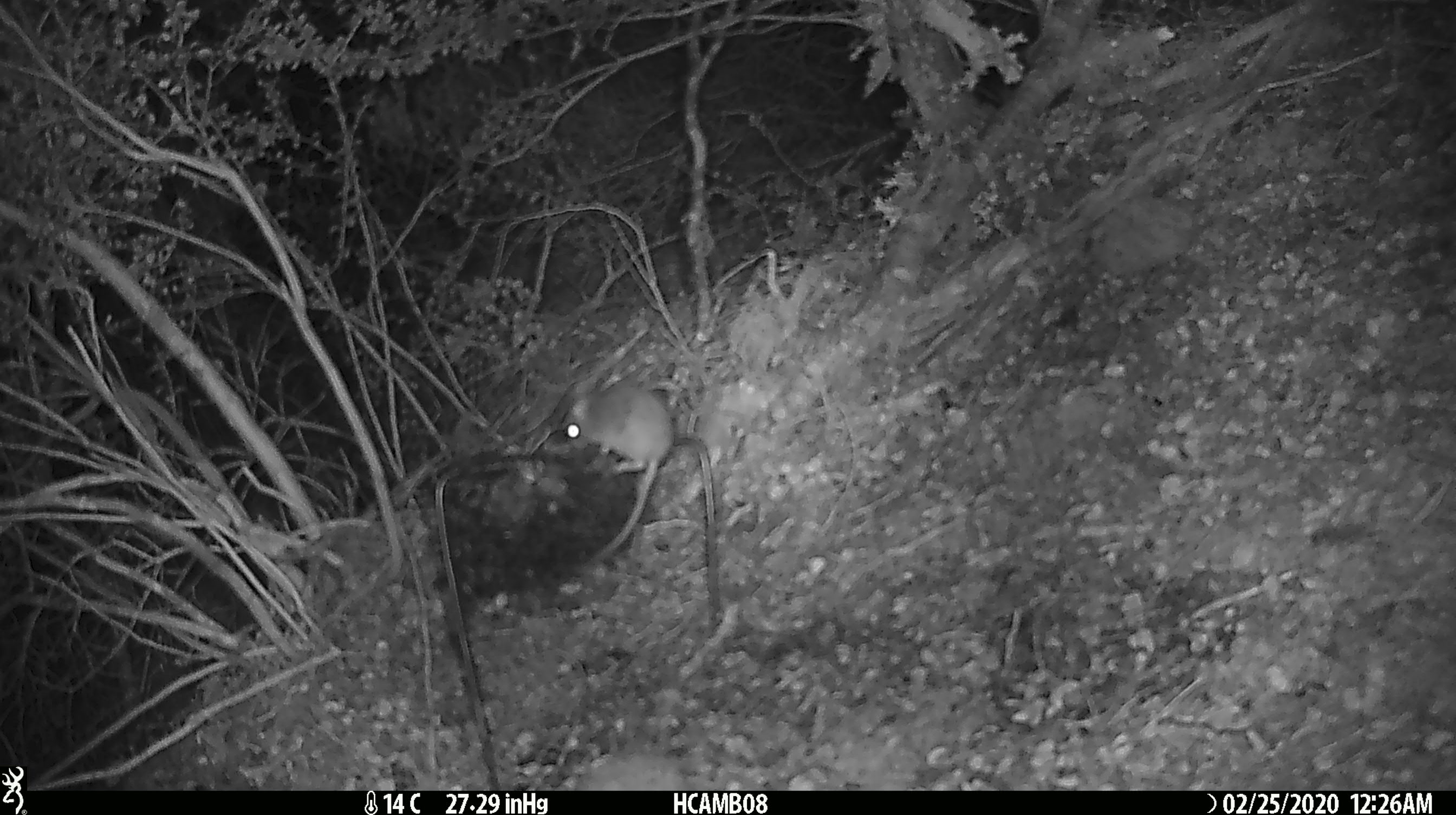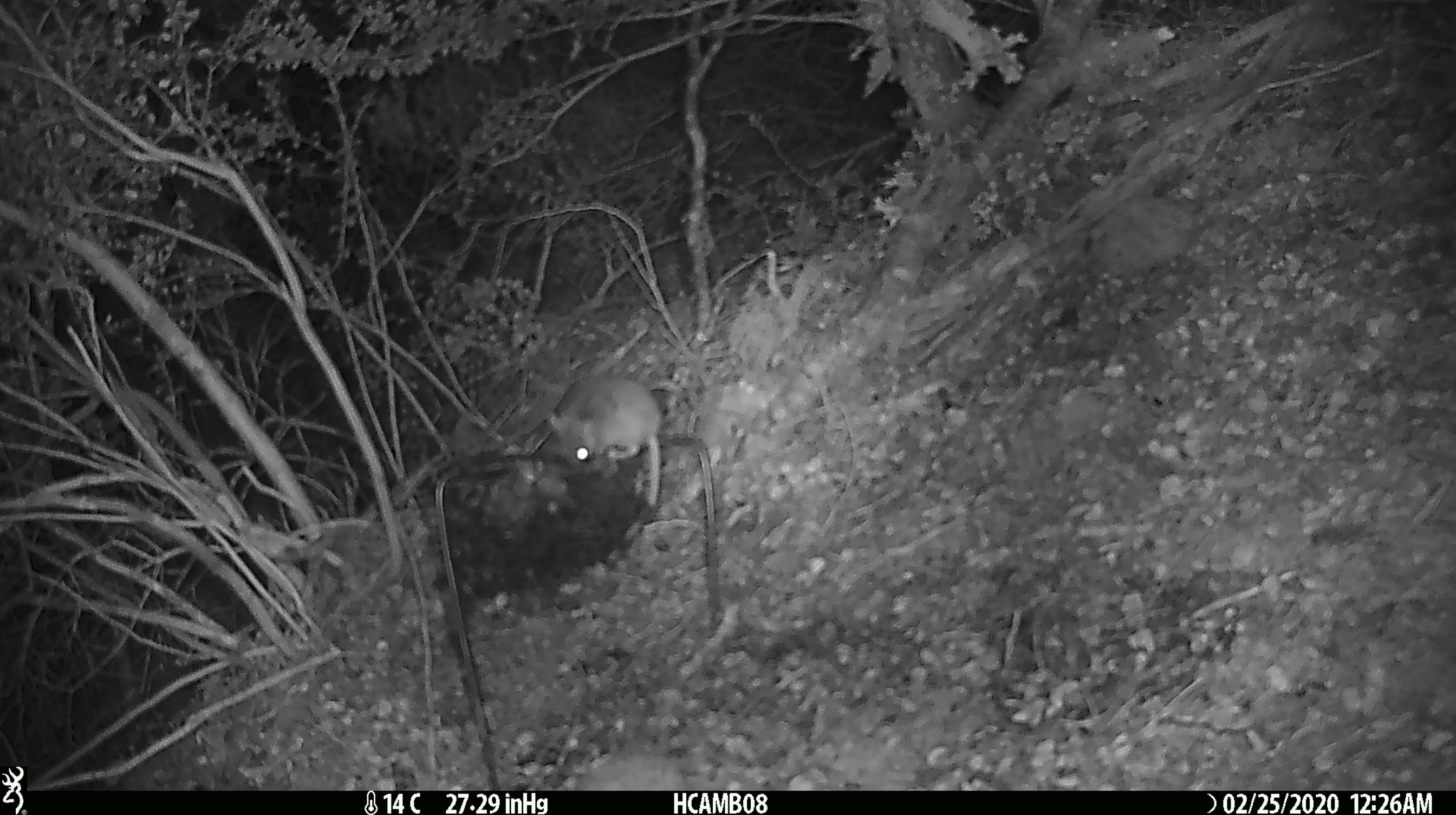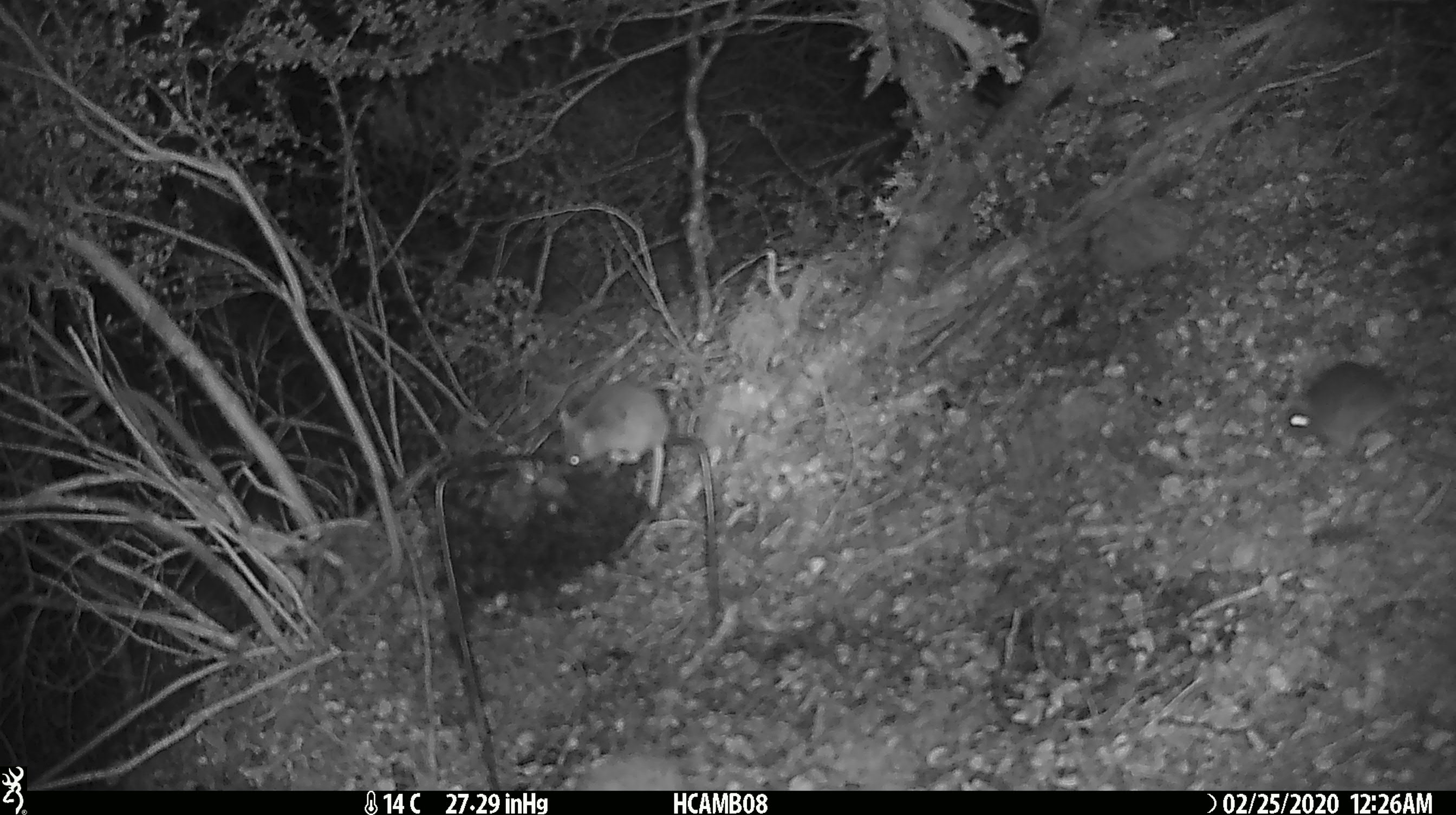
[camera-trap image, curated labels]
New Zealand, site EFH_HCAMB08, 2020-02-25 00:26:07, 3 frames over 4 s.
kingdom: Animalia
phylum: Chordata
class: Mammalia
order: Rodentia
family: Muridae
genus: Mus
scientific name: Mus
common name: mouse